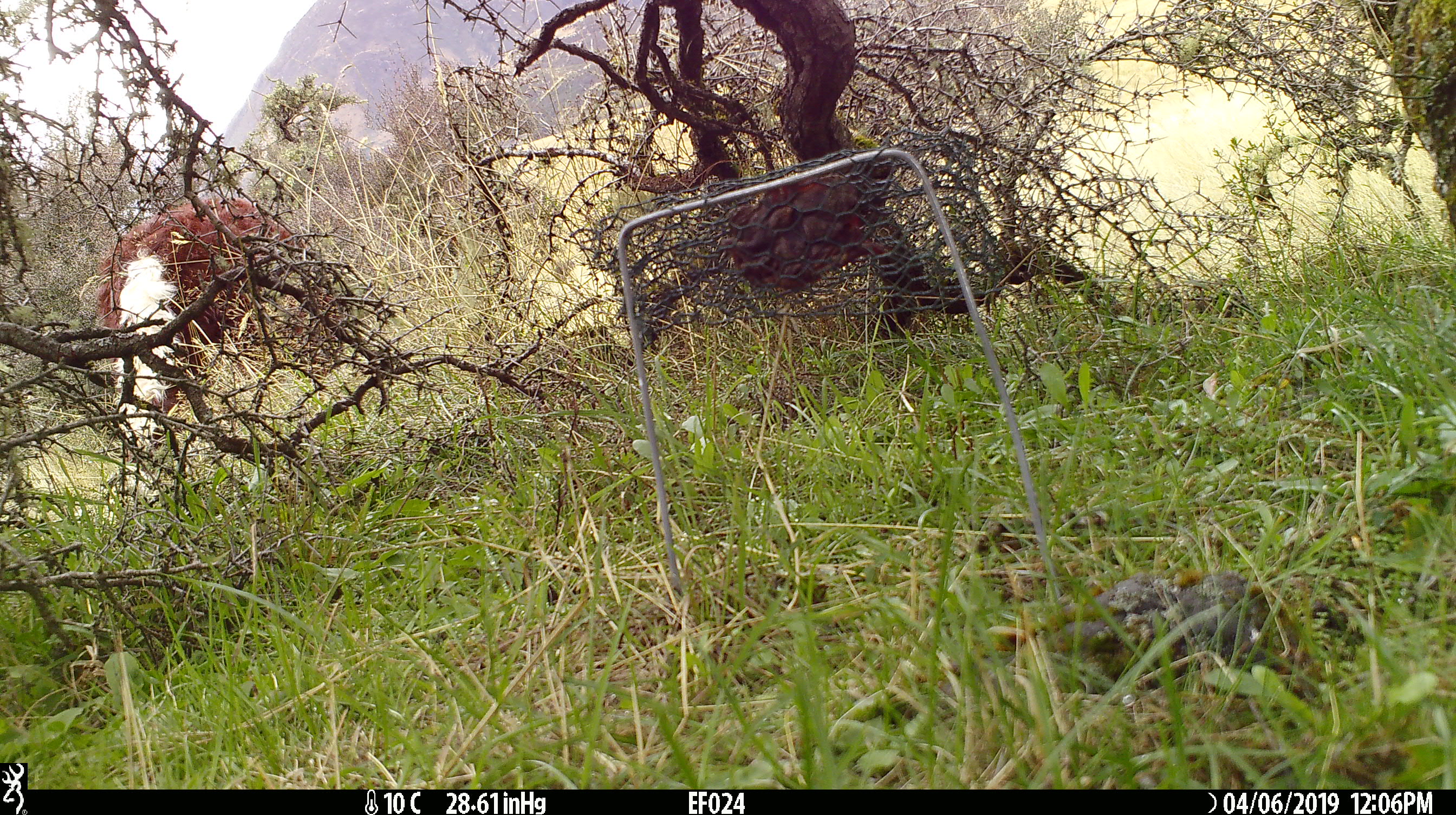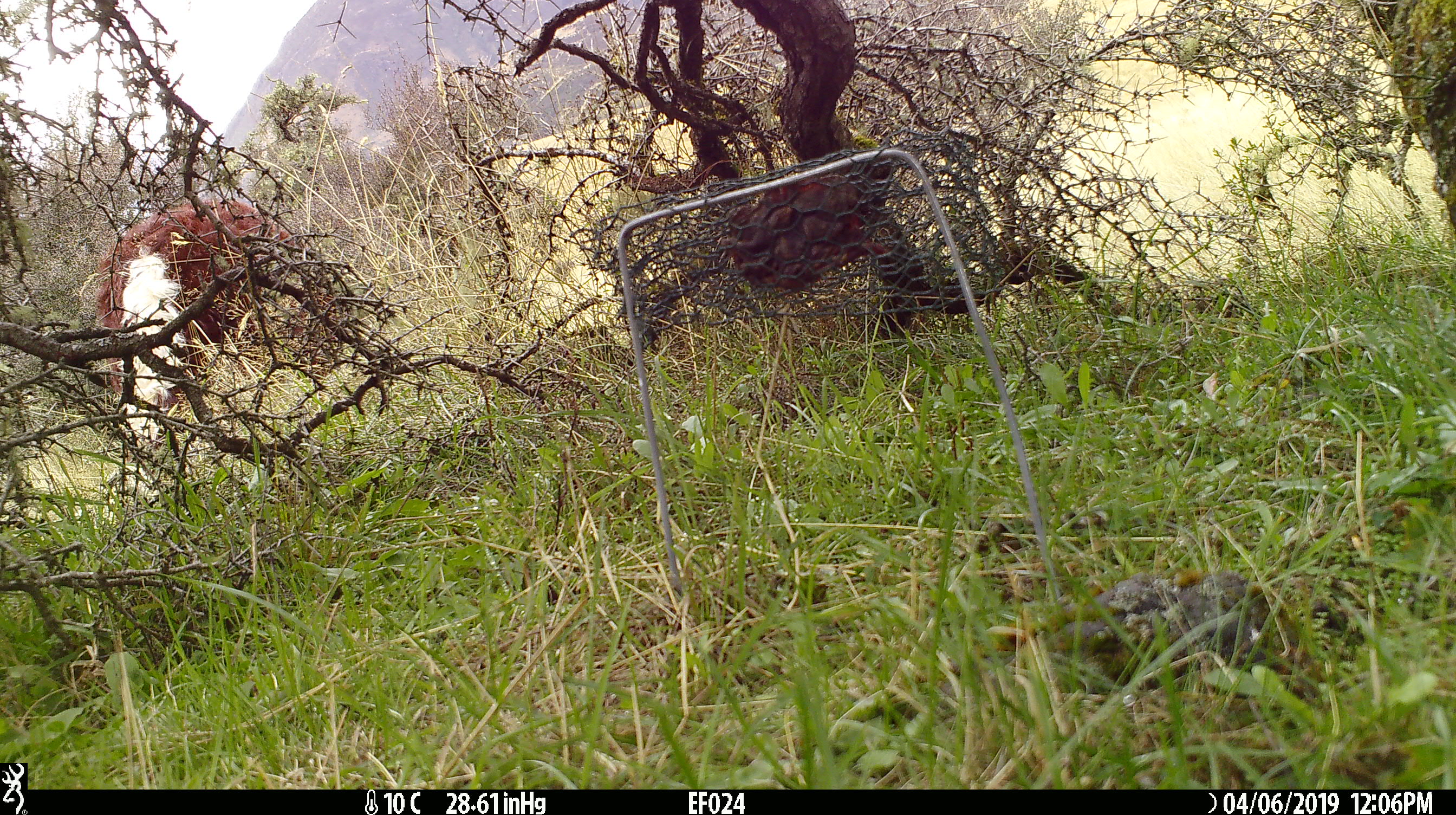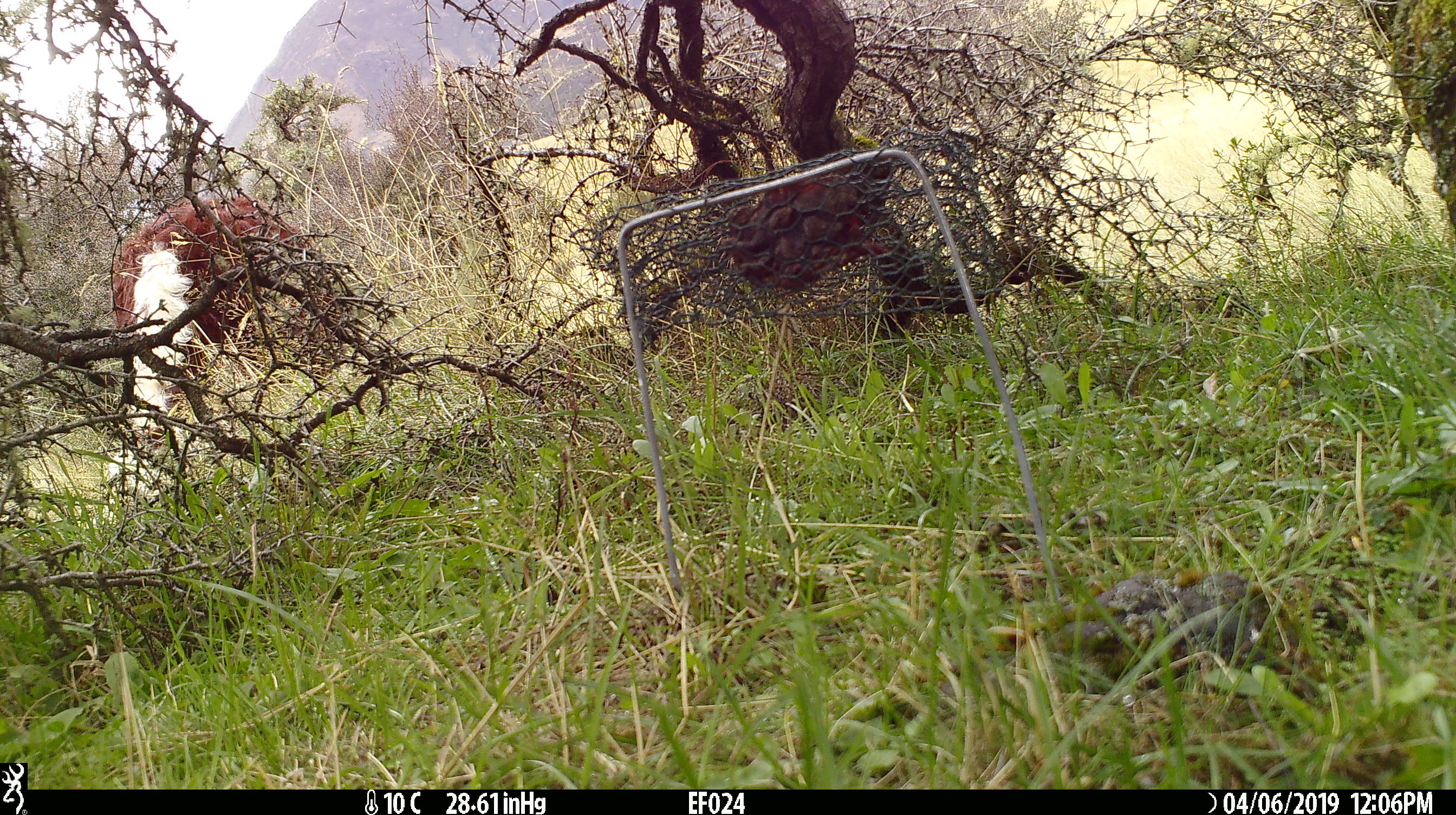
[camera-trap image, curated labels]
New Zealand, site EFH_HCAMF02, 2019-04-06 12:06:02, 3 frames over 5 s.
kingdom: Animalia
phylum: Chordata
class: Mammalia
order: Artiodactyla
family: Bovidae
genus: Bos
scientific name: Bos taurus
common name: domestic cow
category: cow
Cow (domestic cow) (Bos taurus).